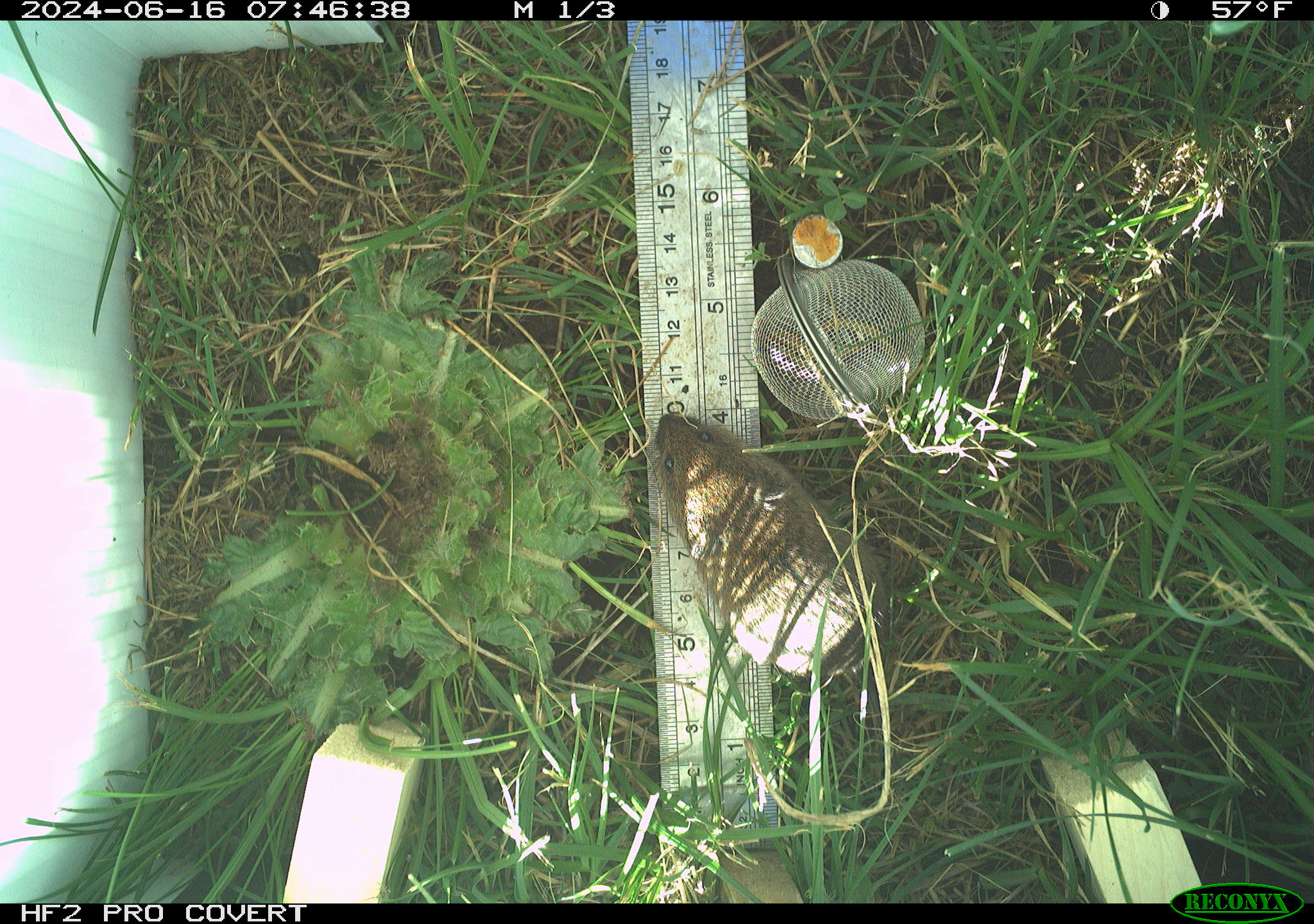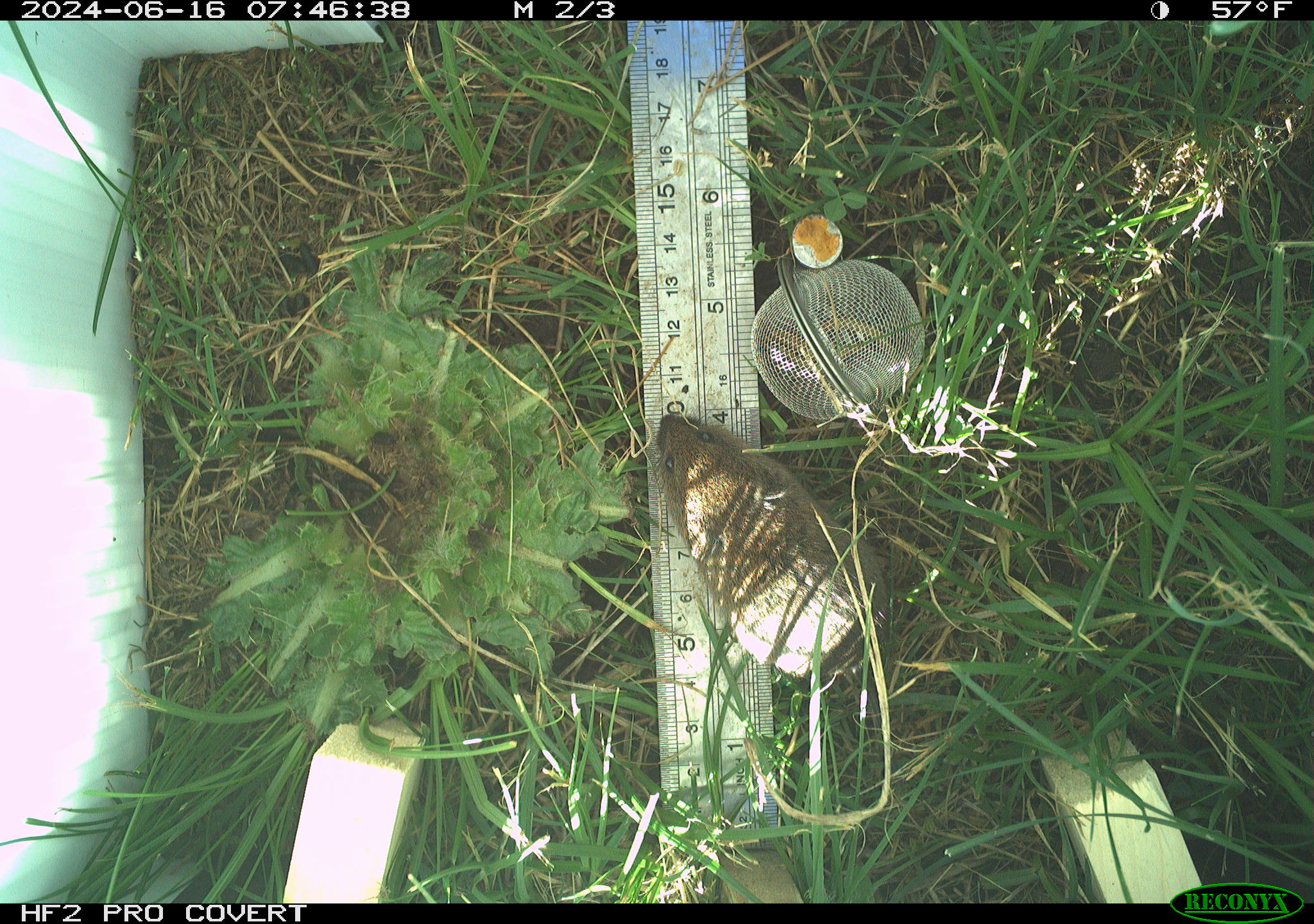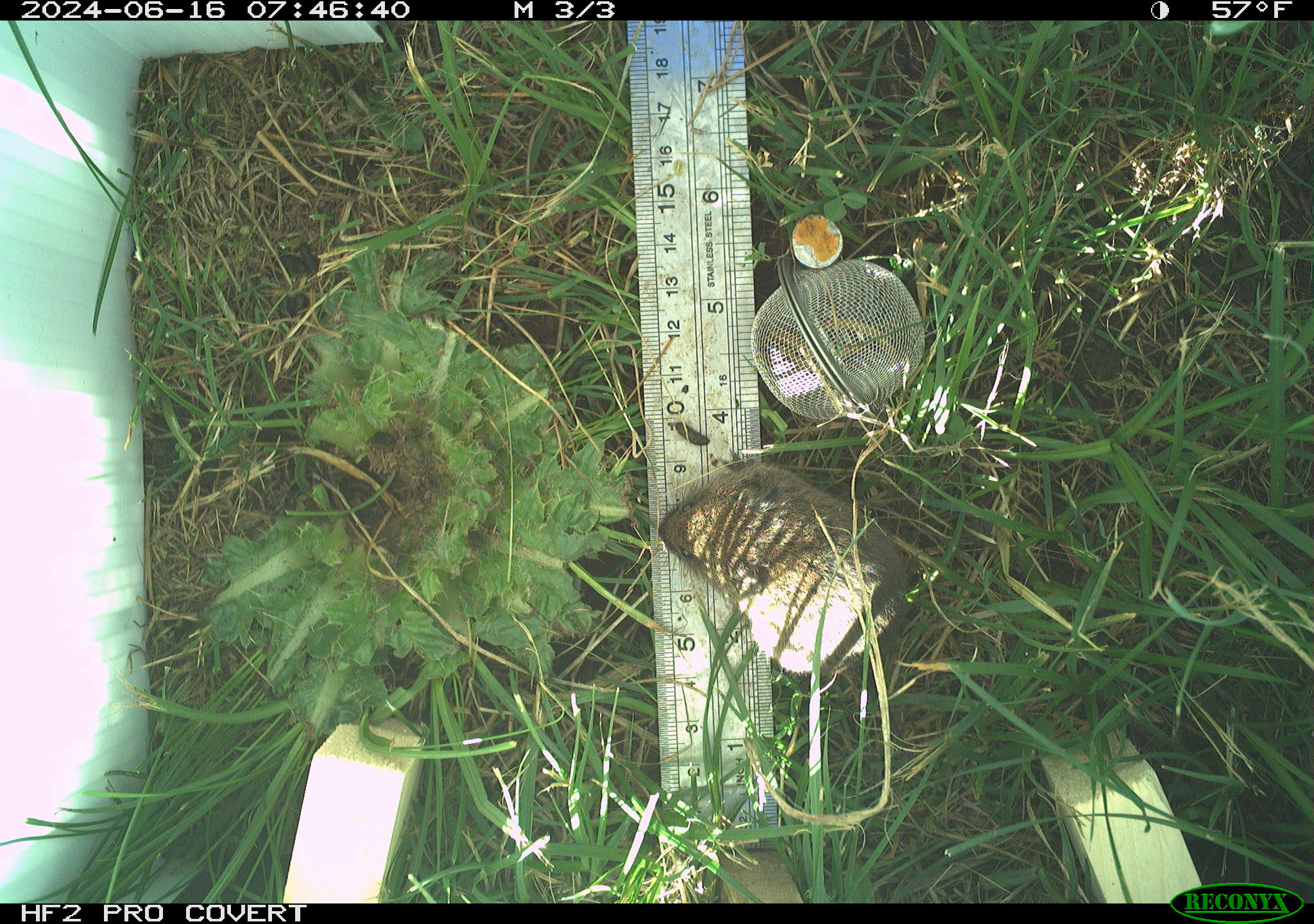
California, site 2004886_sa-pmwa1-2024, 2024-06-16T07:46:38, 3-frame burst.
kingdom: Animalia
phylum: Chordata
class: Mammalia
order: Rodentia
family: Cricetidae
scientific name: Arvicolinae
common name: voles, lemmings, and muskrats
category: arvicolinae subfamily